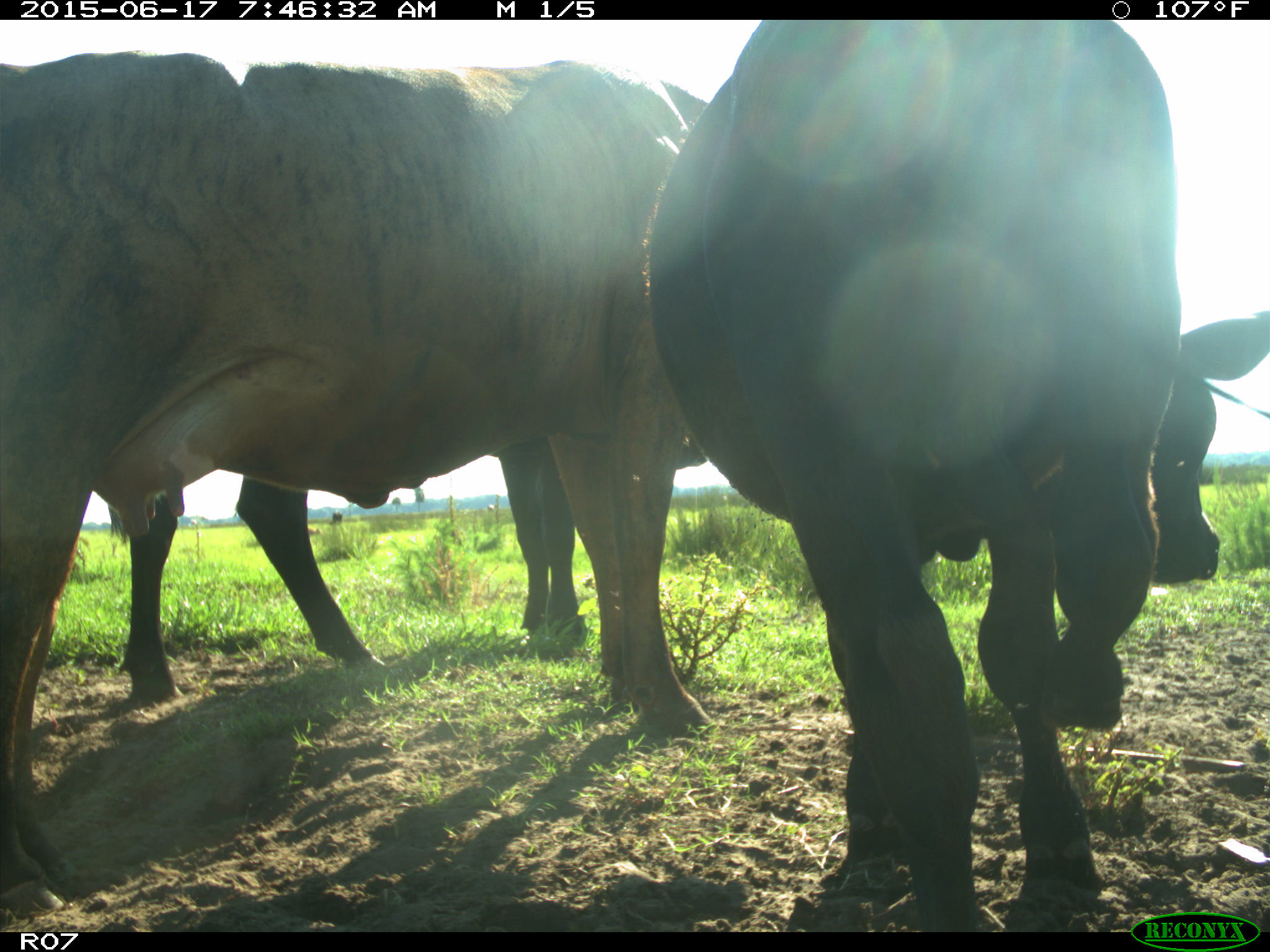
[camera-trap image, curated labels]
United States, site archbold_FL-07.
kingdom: Animalia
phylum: Chordata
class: Mammalia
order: Artiodactyla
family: Bovidae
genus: Bos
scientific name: Bos taurus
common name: domestic cow